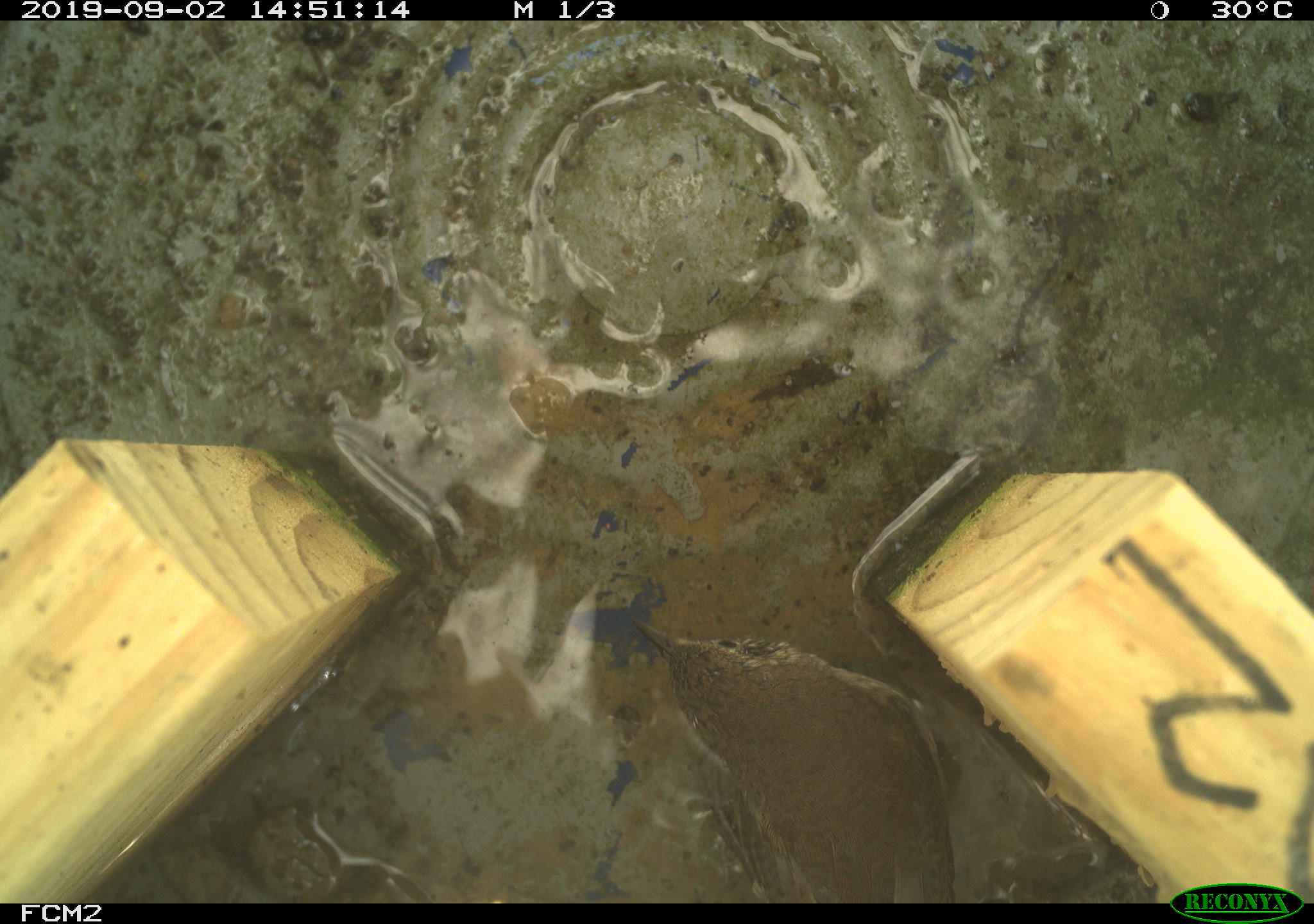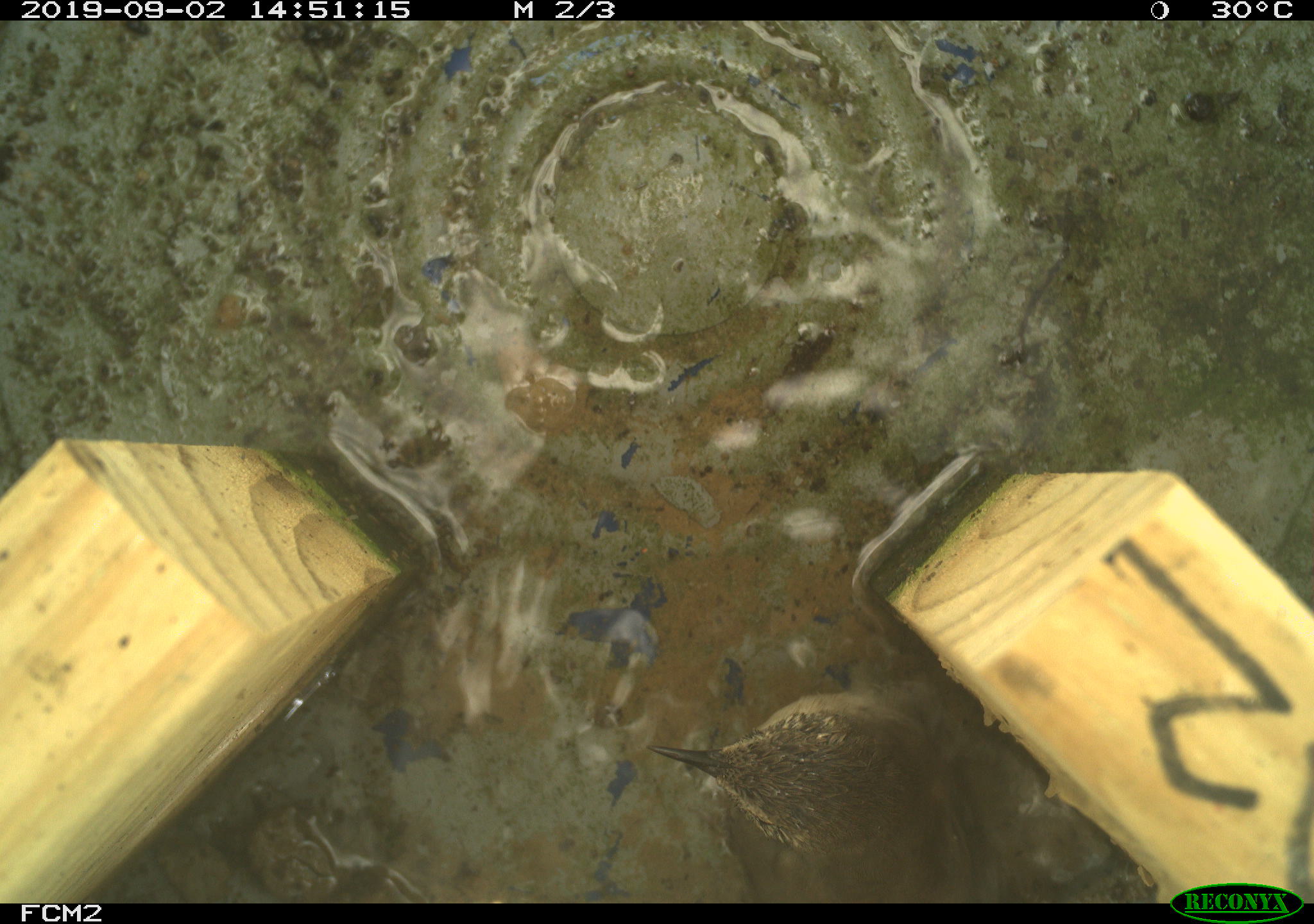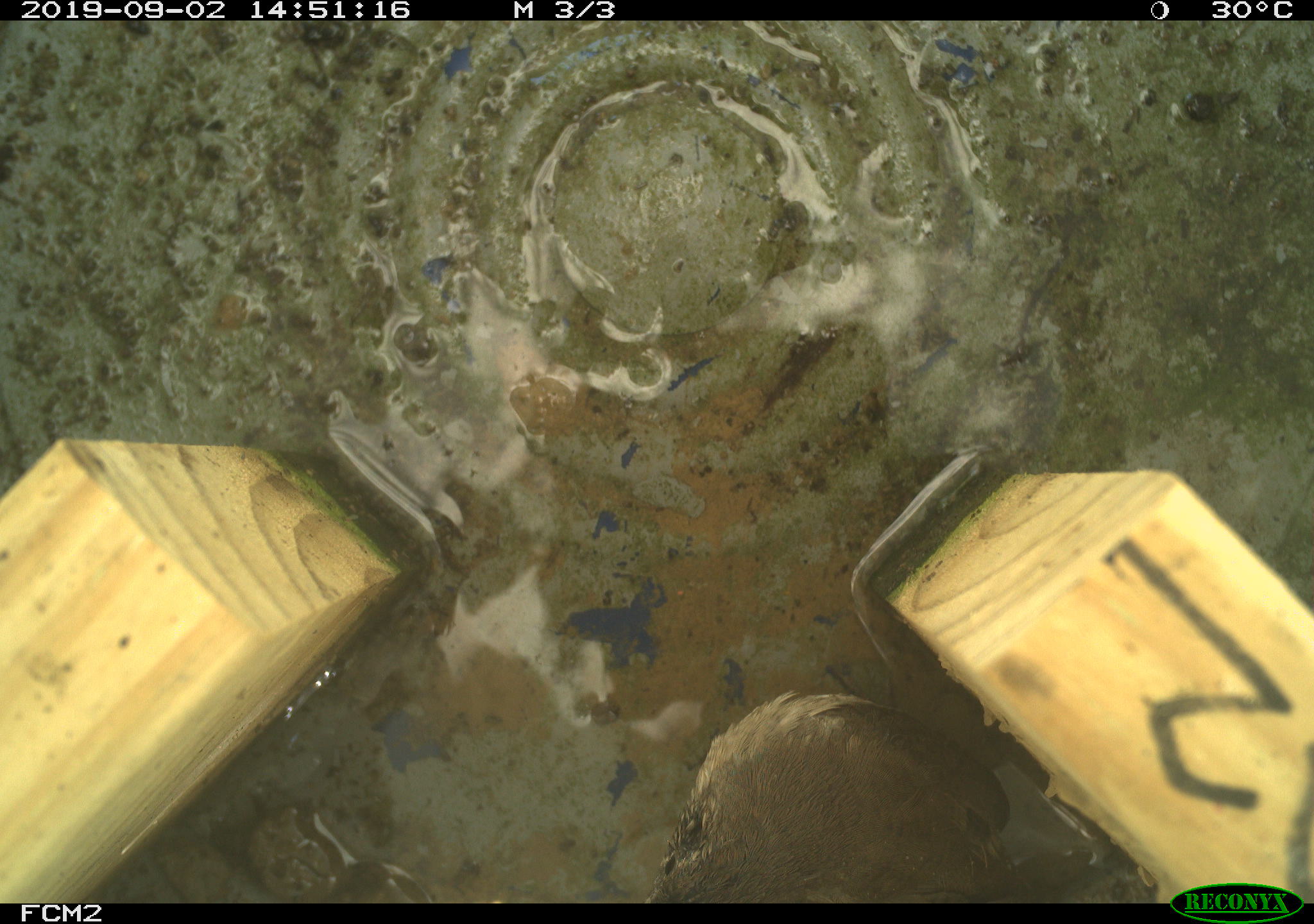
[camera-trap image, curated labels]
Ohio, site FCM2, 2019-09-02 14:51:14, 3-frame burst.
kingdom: Animalia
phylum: Chordata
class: Aves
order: Passeriformes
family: Troglodytidae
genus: Troglodytes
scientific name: Troglodytes aedon aedon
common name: northern house wren